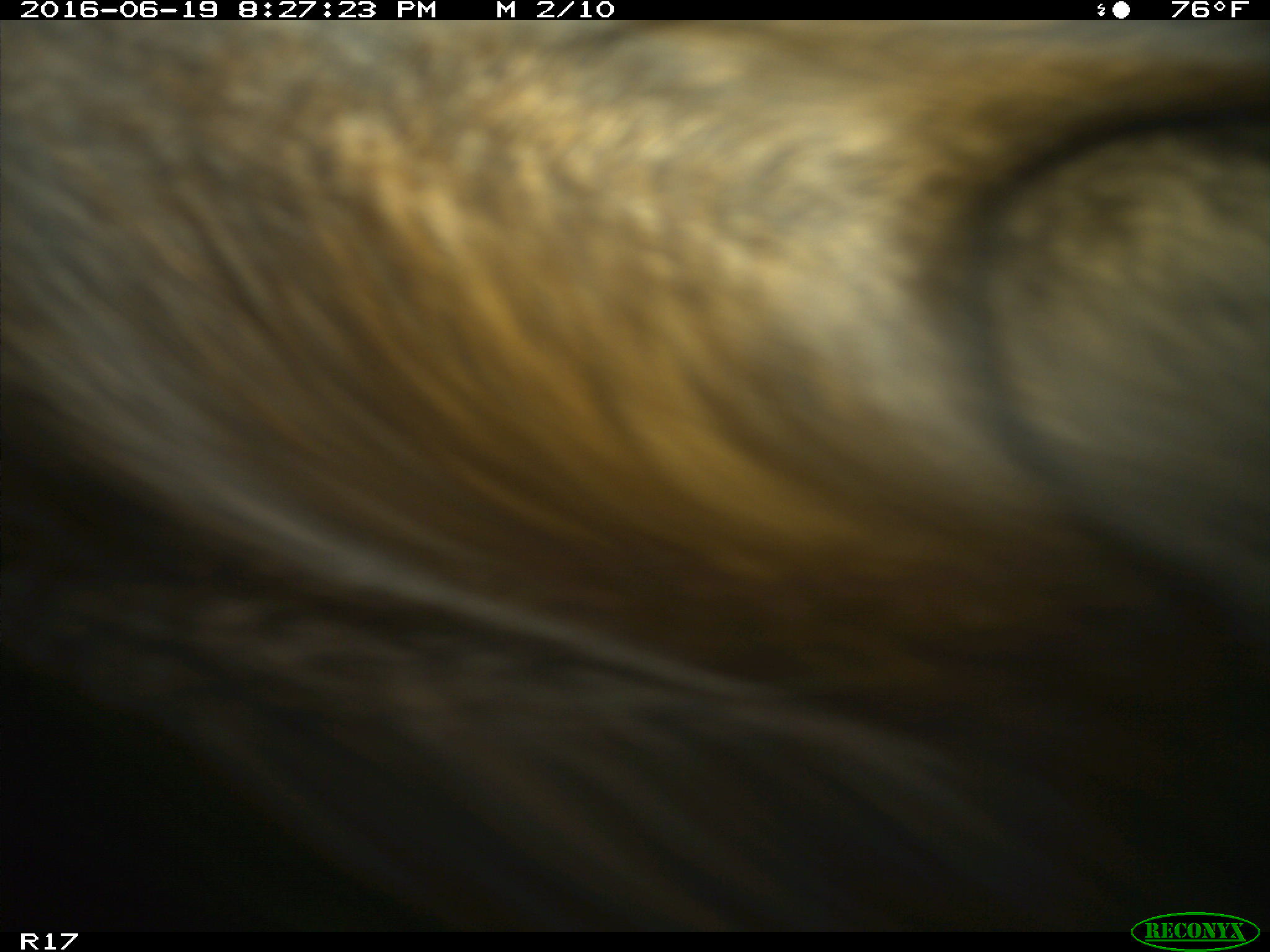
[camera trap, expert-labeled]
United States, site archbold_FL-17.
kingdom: Animalia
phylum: Chordata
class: Mammalia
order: Artiodactyla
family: Bovidae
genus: Bos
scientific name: Bos taurus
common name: domestic cow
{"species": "Bos taurus (domestic cow)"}